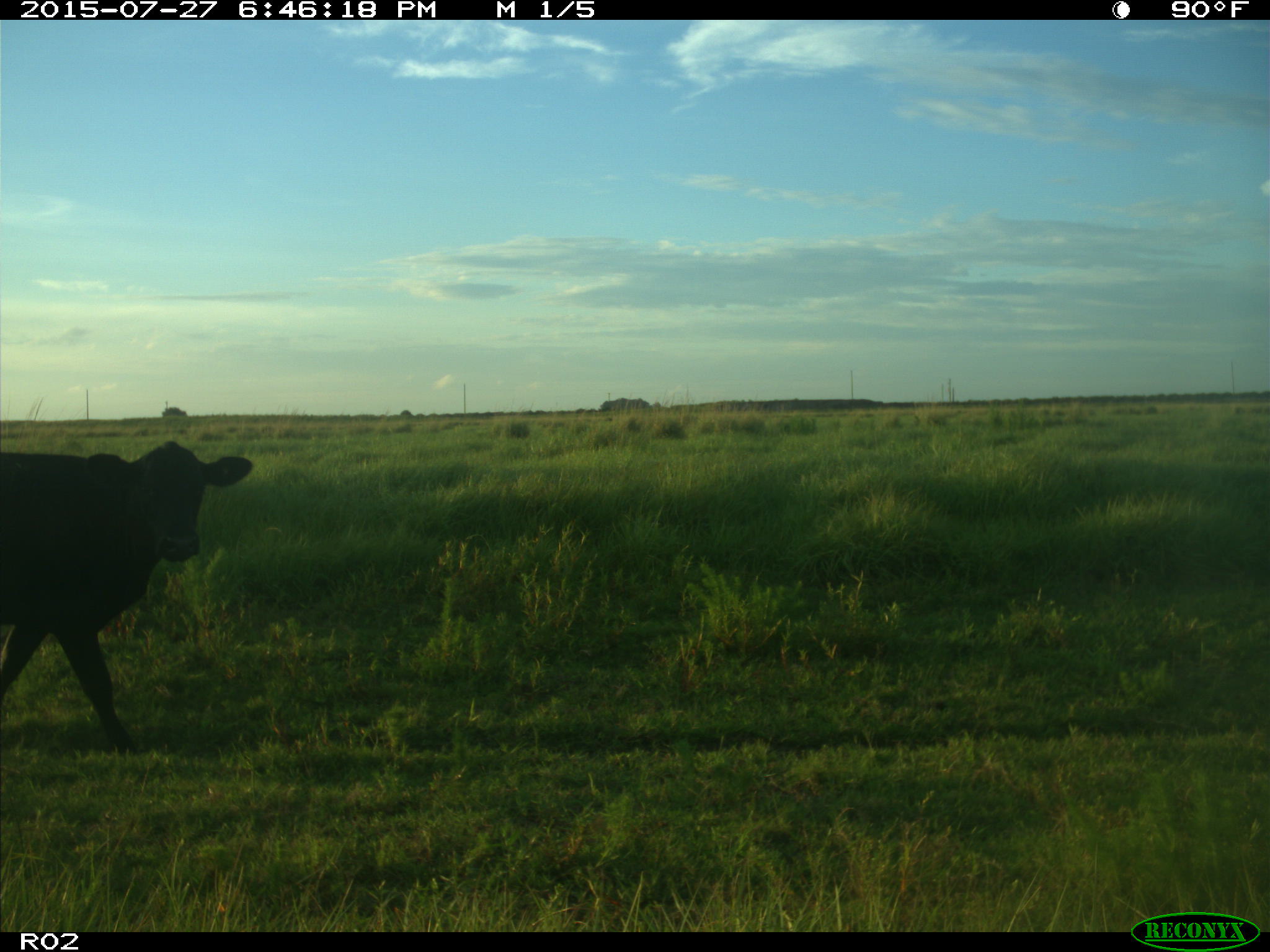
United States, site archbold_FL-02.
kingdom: Animalia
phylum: Chordata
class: Mammalia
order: Artiodactyla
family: Bovidae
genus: Bos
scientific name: Bos taurus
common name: domestic cow